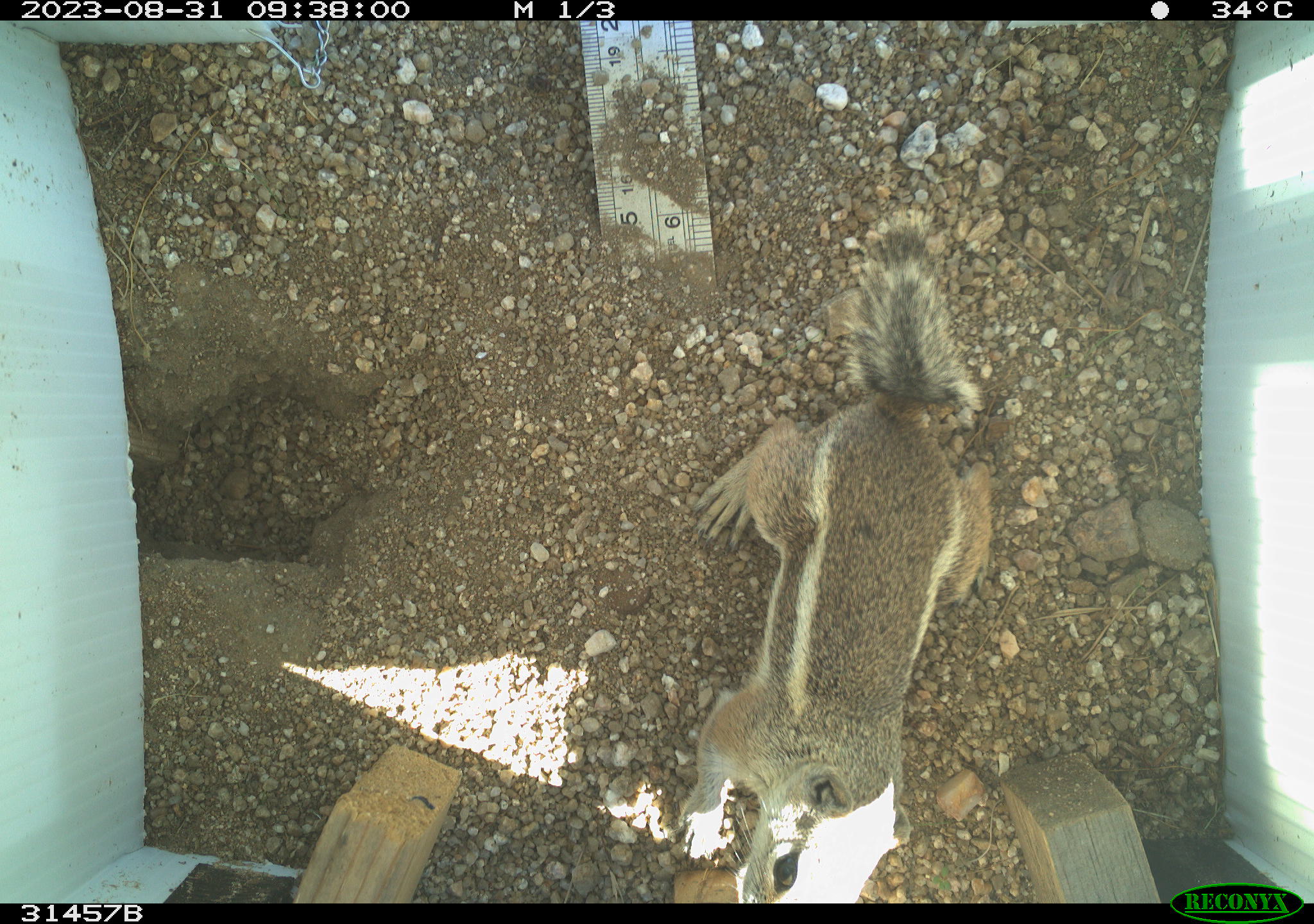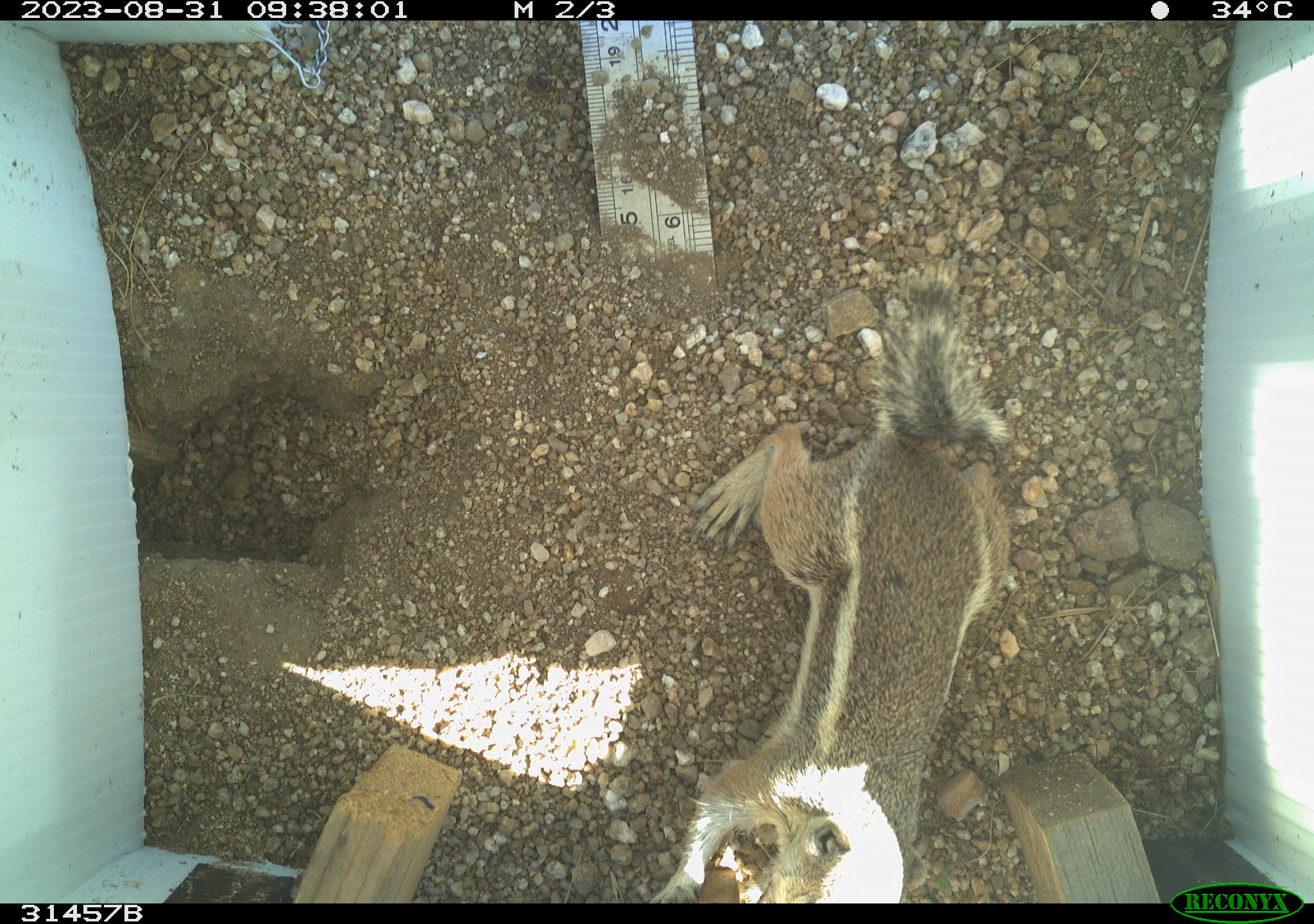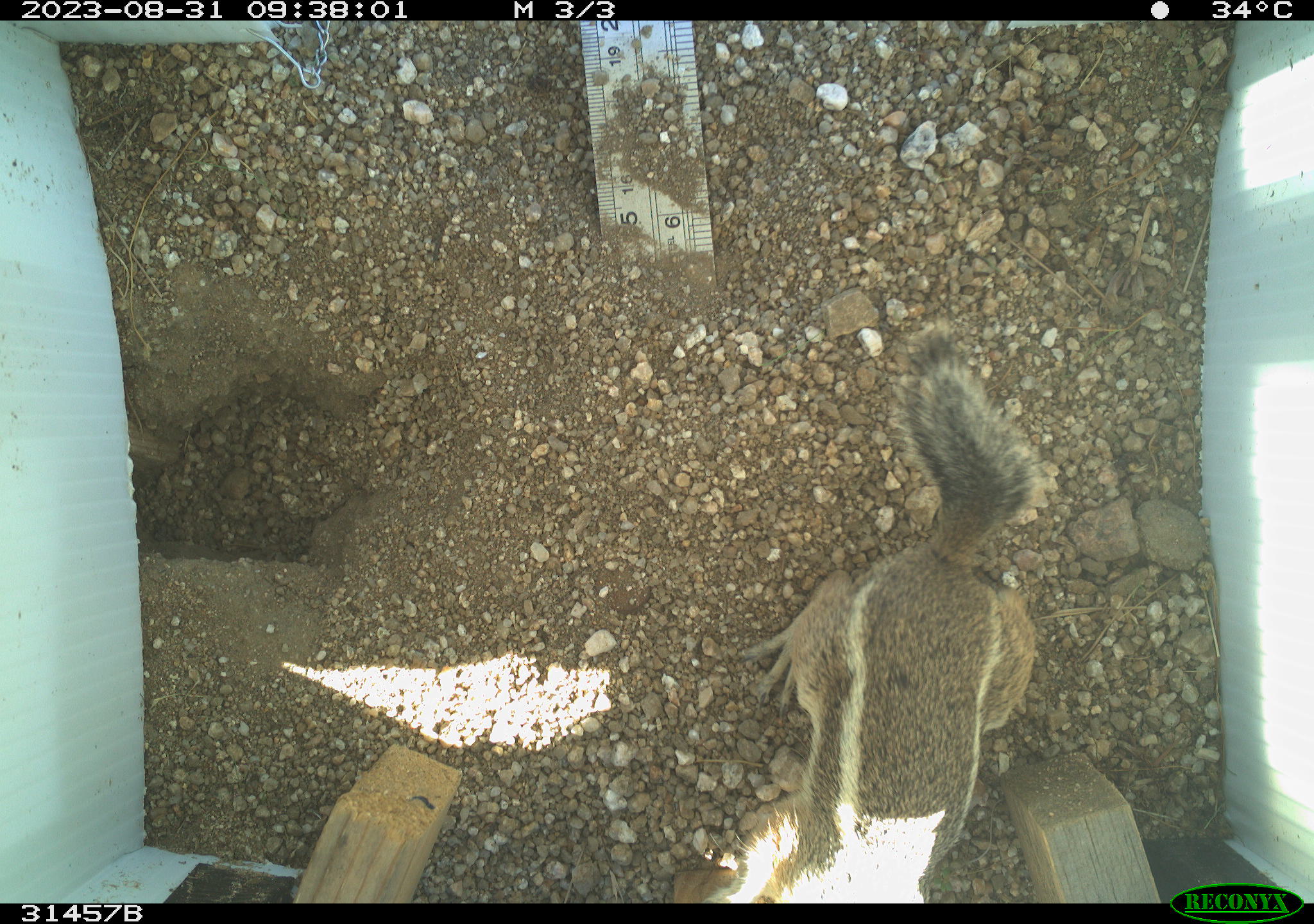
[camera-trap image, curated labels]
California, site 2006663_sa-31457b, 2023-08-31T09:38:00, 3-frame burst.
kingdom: Animalia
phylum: Chordata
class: Mammalia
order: Rodentia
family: Sciuridae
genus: Ammospermophilus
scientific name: Ammospermophilus leucurus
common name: white-tailed antelope squirrel